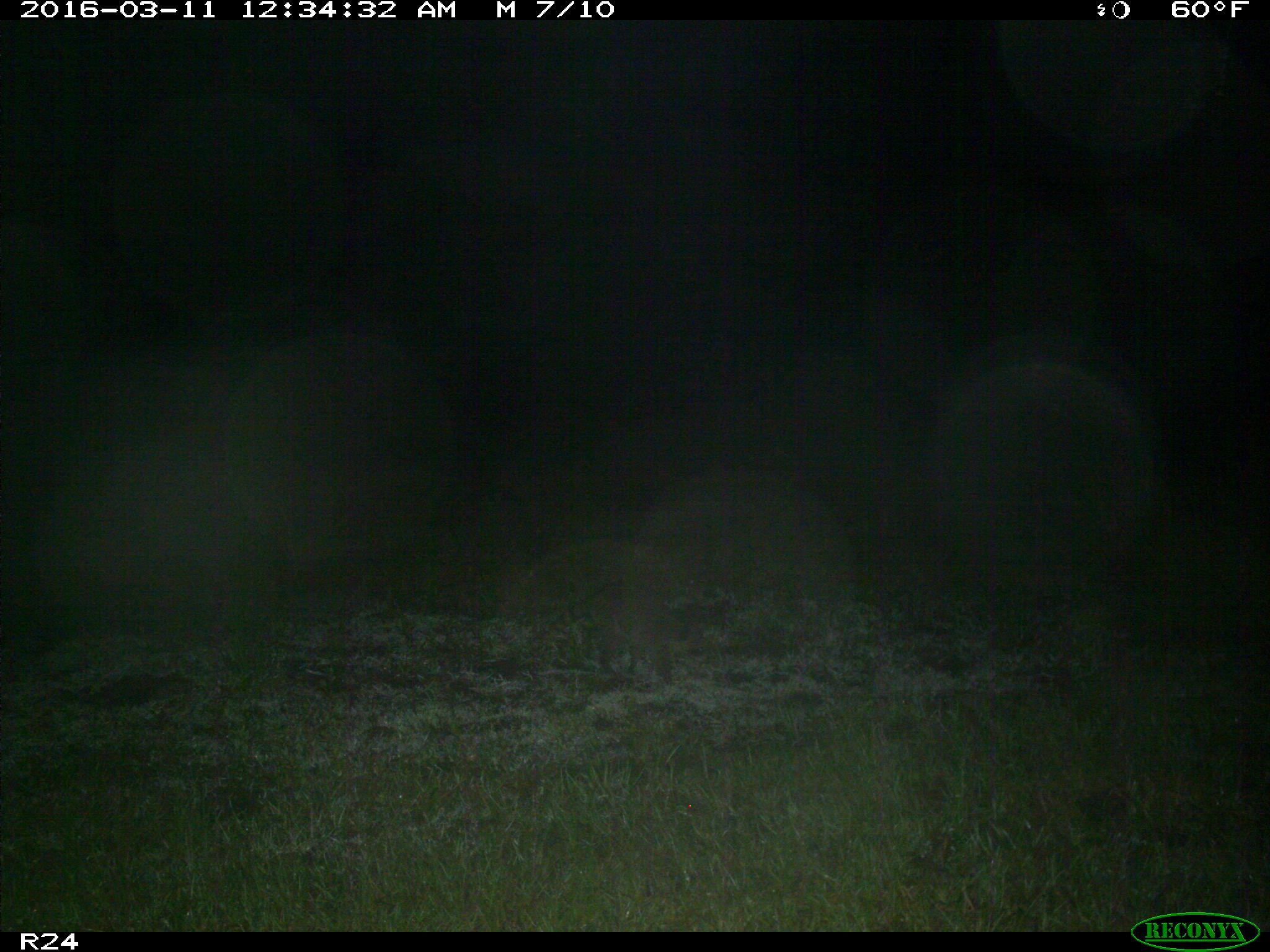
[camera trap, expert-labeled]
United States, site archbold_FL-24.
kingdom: Animalia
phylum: Chordata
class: Mammalia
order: Carnivora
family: Procyonidae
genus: Procyon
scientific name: Procyon lotor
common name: common raccoon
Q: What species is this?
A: Procyon lotor (common raccoon).